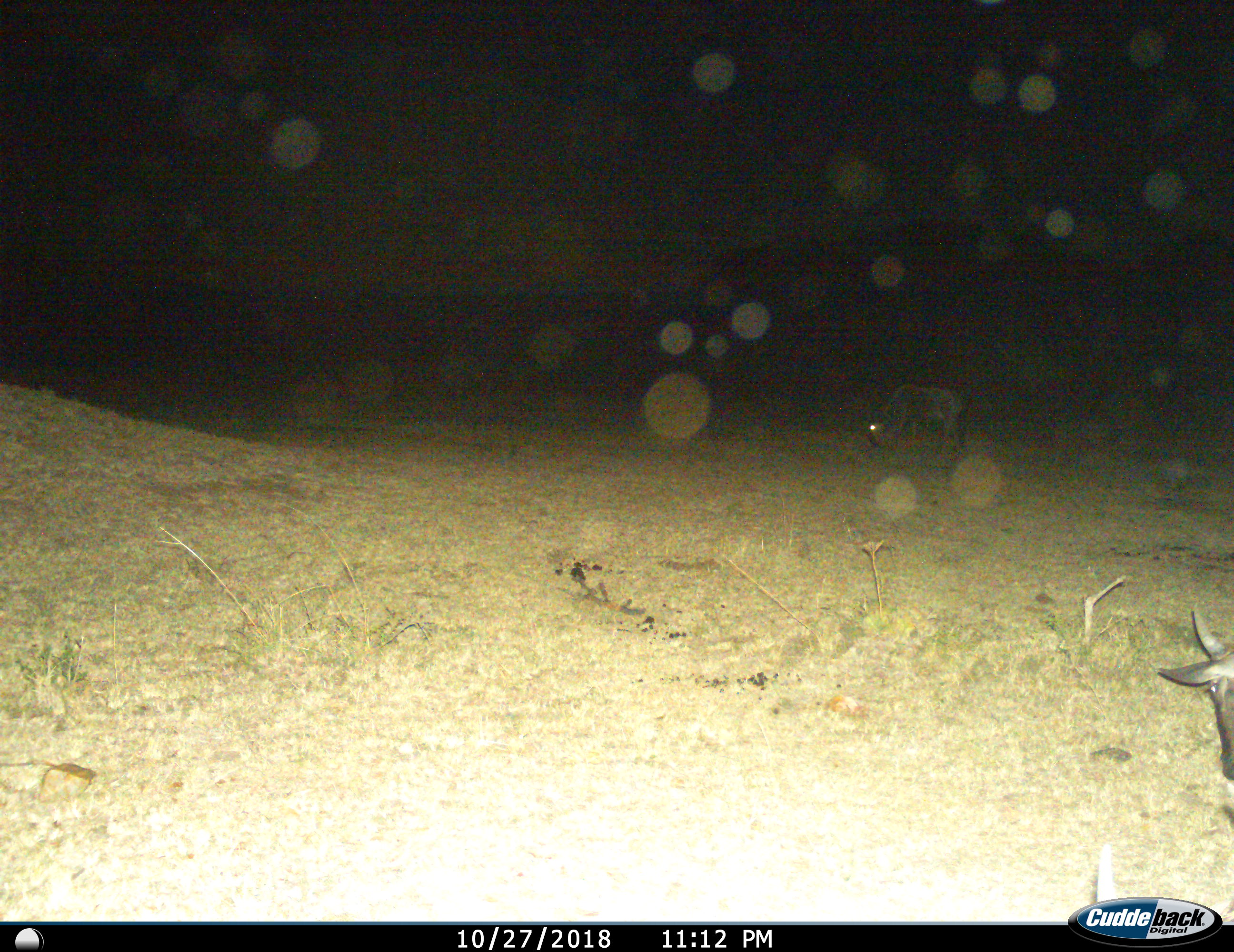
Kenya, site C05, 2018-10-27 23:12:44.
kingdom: Animalia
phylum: Chordata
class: Mammalia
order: Artiodactyla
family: Bovidae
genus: Connochaetes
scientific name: Connochaetes taurinus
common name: common wildebeest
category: wildebeest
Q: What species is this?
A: Wildebeest (common wildebeest) (Connochaetes taurinus).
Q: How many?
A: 2.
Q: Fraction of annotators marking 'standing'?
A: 50%.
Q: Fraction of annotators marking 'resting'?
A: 0%.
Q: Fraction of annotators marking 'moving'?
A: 12%.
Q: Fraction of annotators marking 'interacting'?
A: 0%.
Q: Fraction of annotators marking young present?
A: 0%.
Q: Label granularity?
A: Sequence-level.